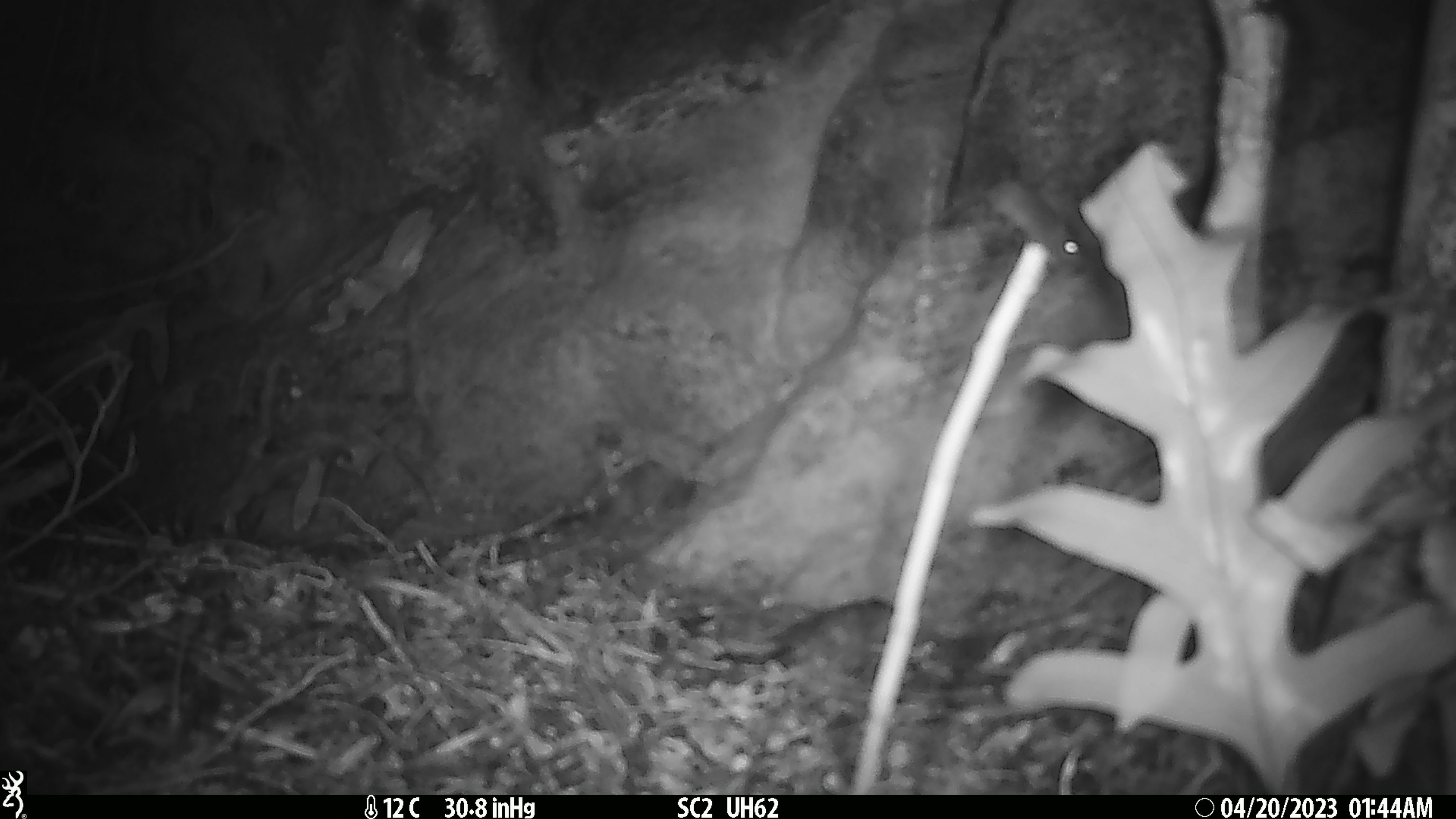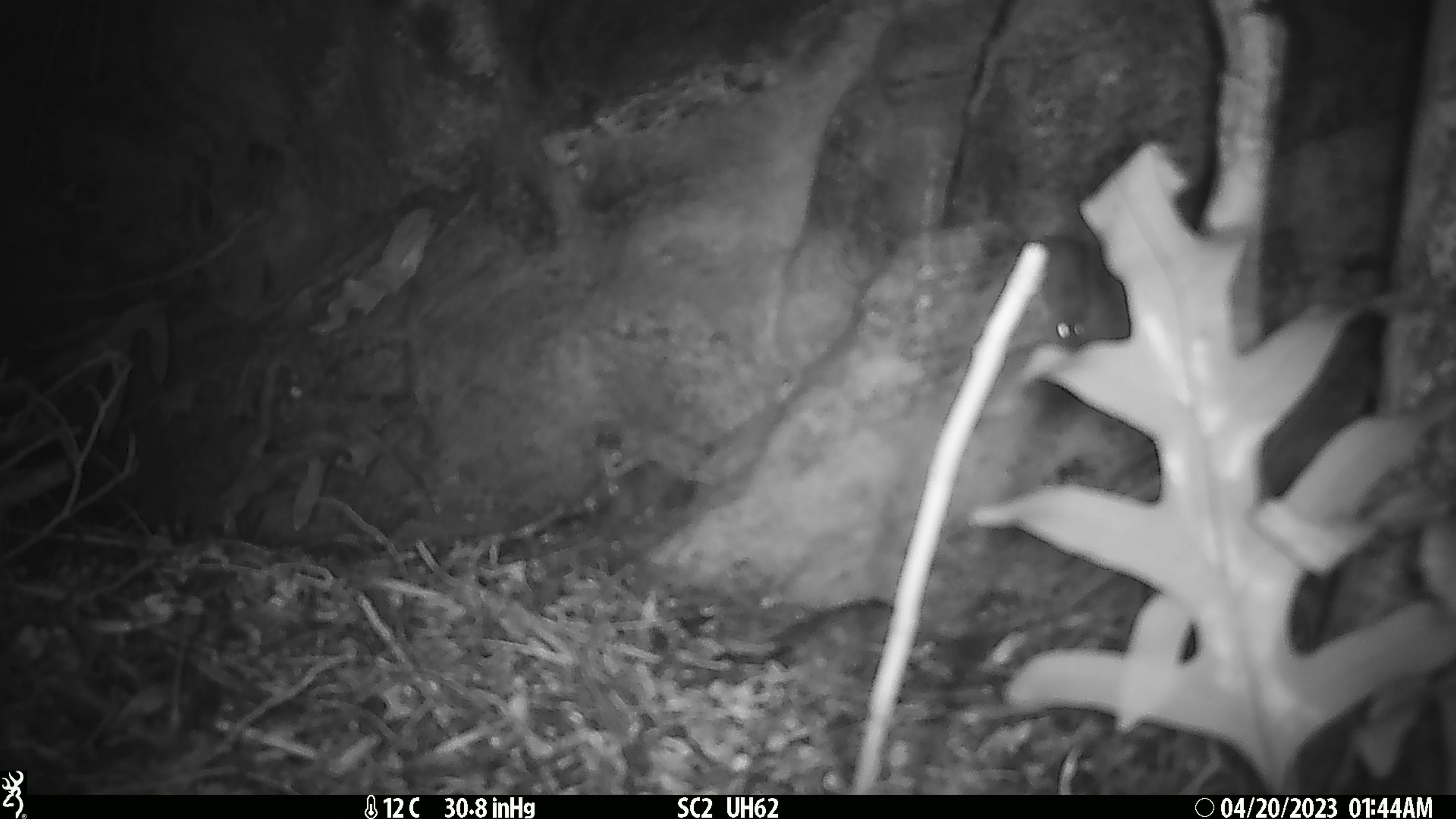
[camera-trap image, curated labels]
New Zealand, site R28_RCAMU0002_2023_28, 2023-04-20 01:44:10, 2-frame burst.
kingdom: Animalia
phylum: Chordata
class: Mammalia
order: Rodentia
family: Muridae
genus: Mus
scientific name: Mus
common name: mouse